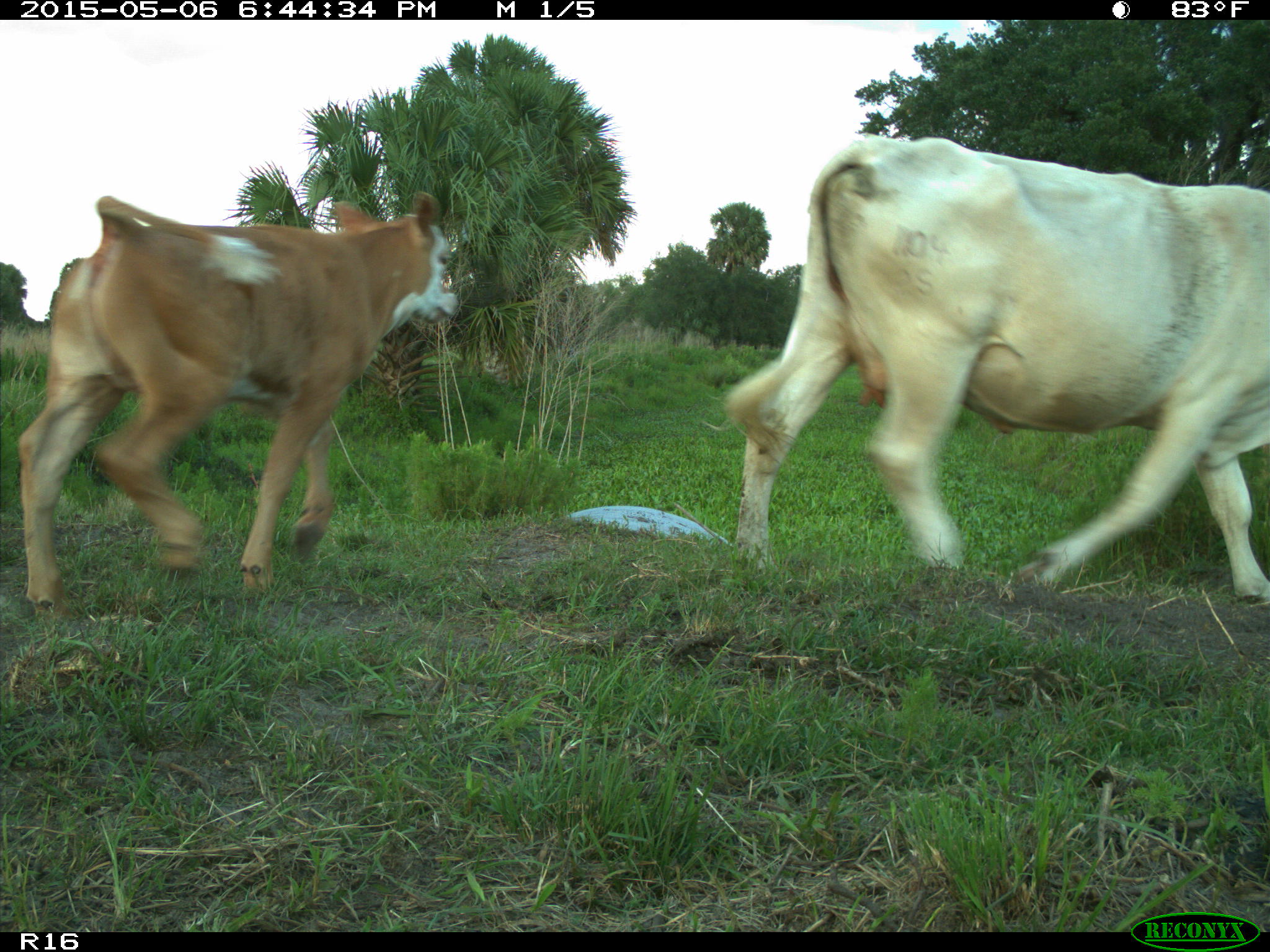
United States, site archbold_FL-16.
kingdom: Animalia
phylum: Chordata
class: Mammalia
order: Artiodactyla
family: Bovidae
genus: Bos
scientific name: Bos taurus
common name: domestic cow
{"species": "Bos taurus (domestic cow)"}